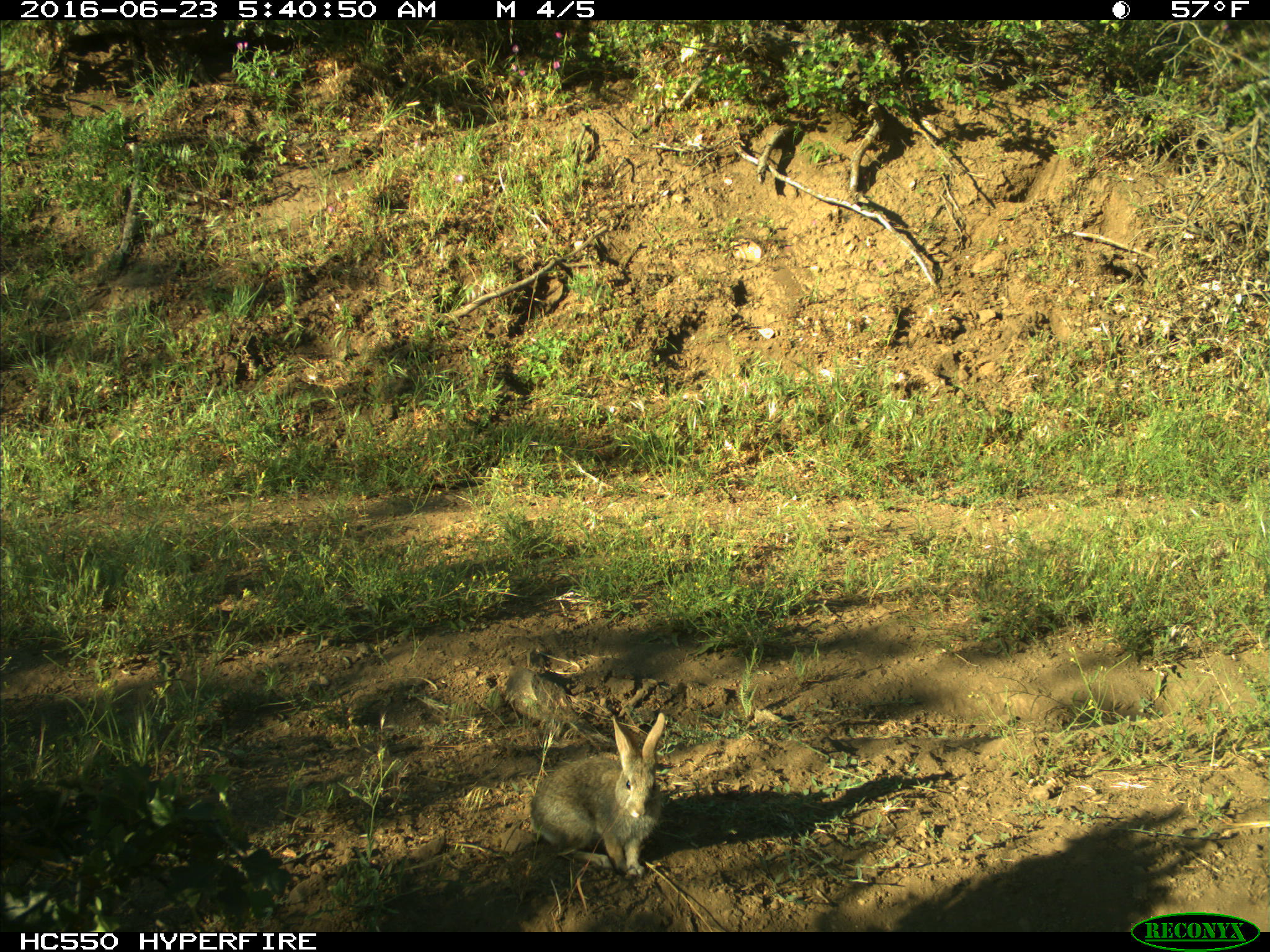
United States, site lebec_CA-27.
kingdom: Animalia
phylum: Chordata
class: Mammalia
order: Lagomorpha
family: Leporidae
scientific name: Leporidae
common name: rabbits and hares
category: unidentified rabbit